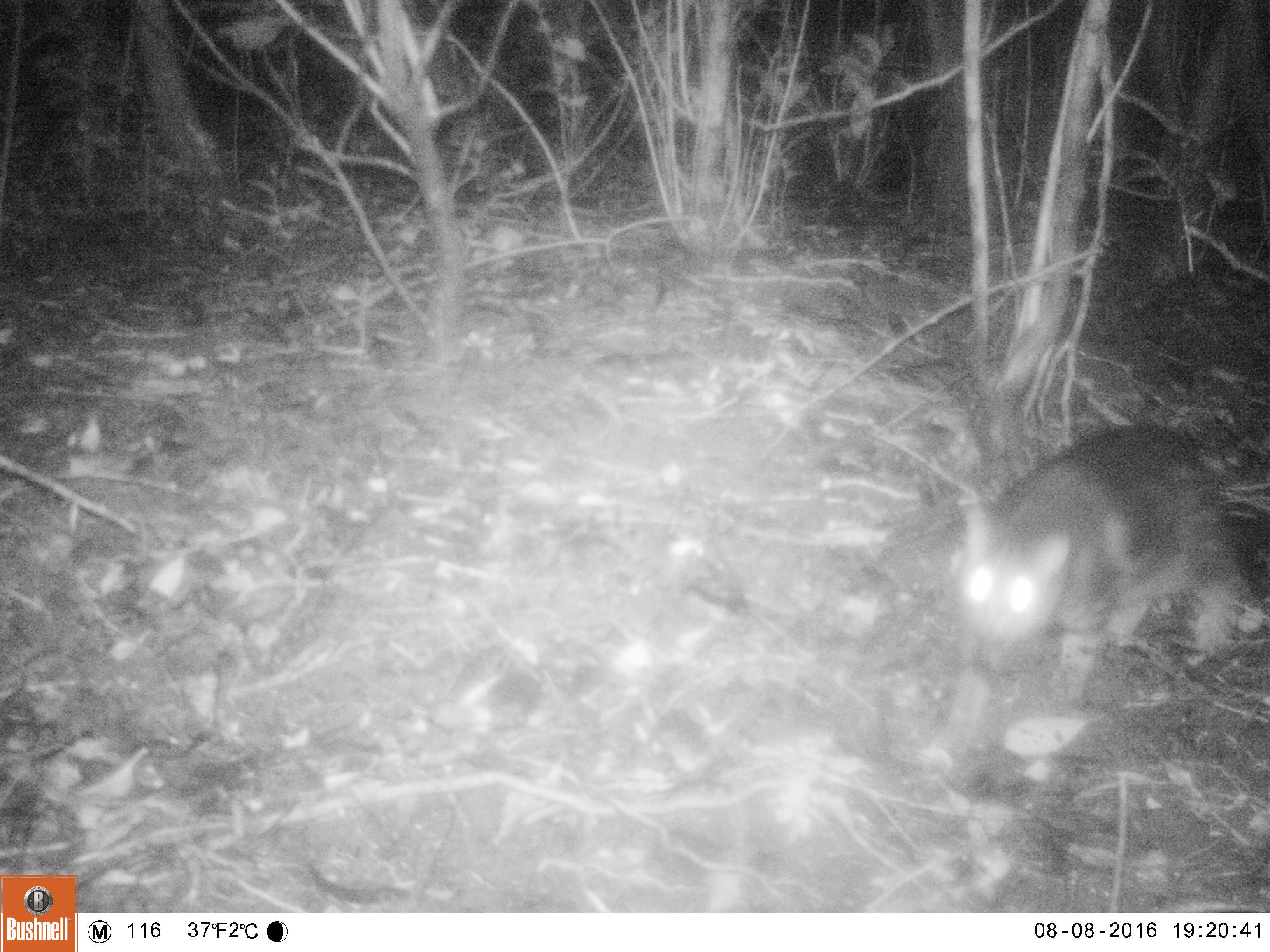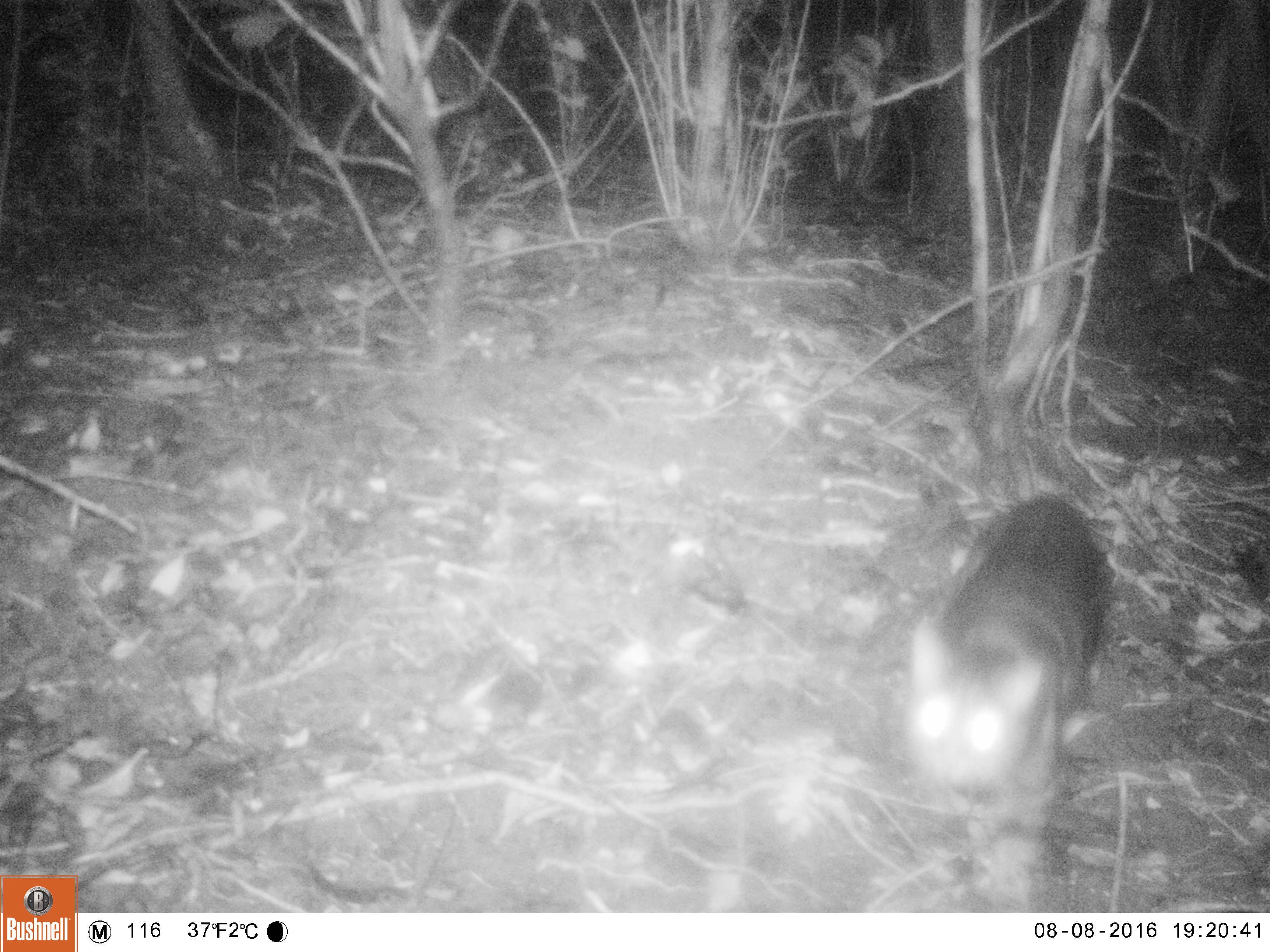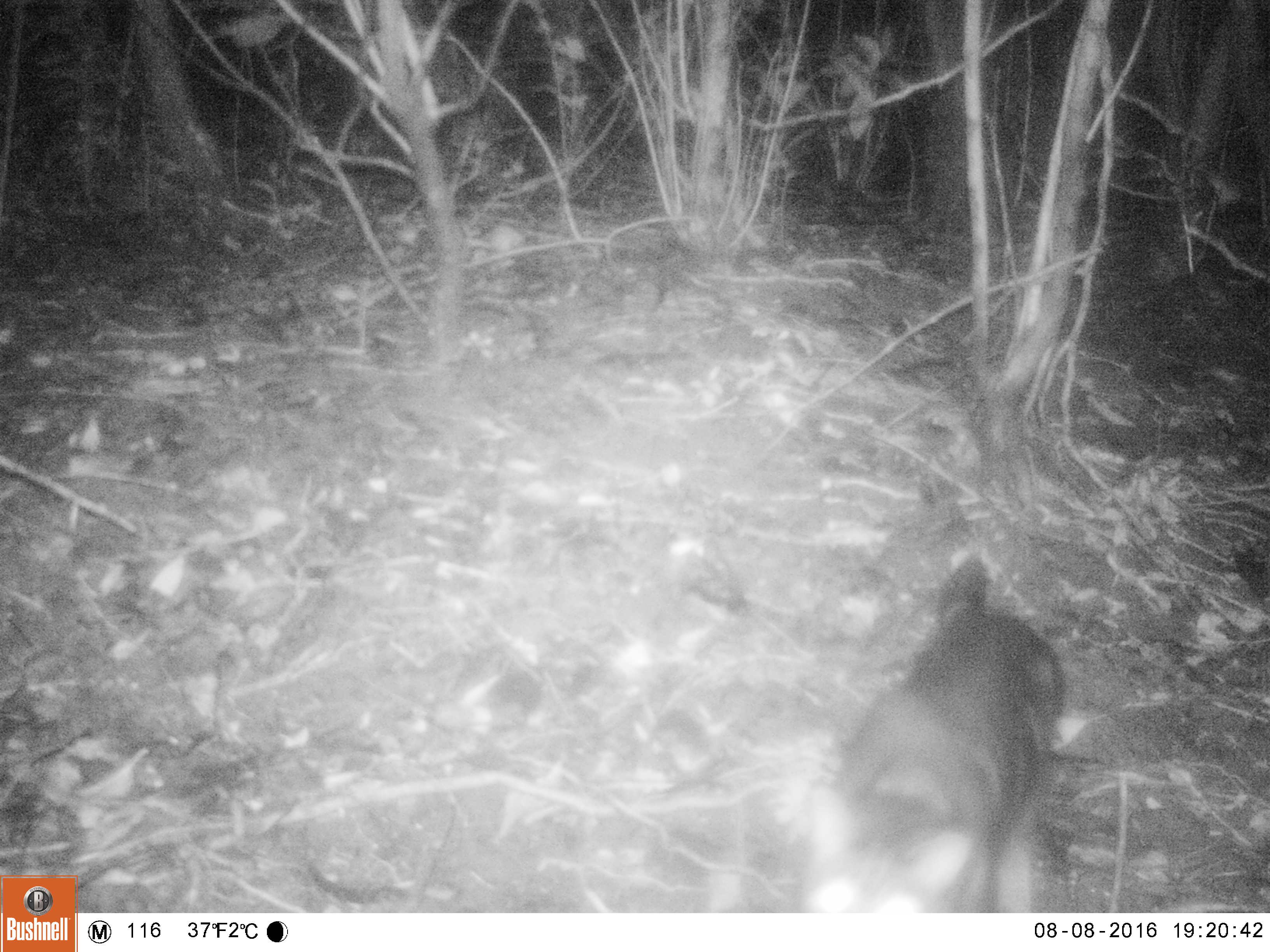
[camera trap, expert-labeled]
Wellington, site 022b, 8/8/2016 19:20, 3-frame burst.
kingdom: Animalia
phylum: Chordata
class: Mammalia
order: Carnivora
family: Felidae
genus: Felis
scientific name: Felis catus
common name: cat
Cat (Felis catus).